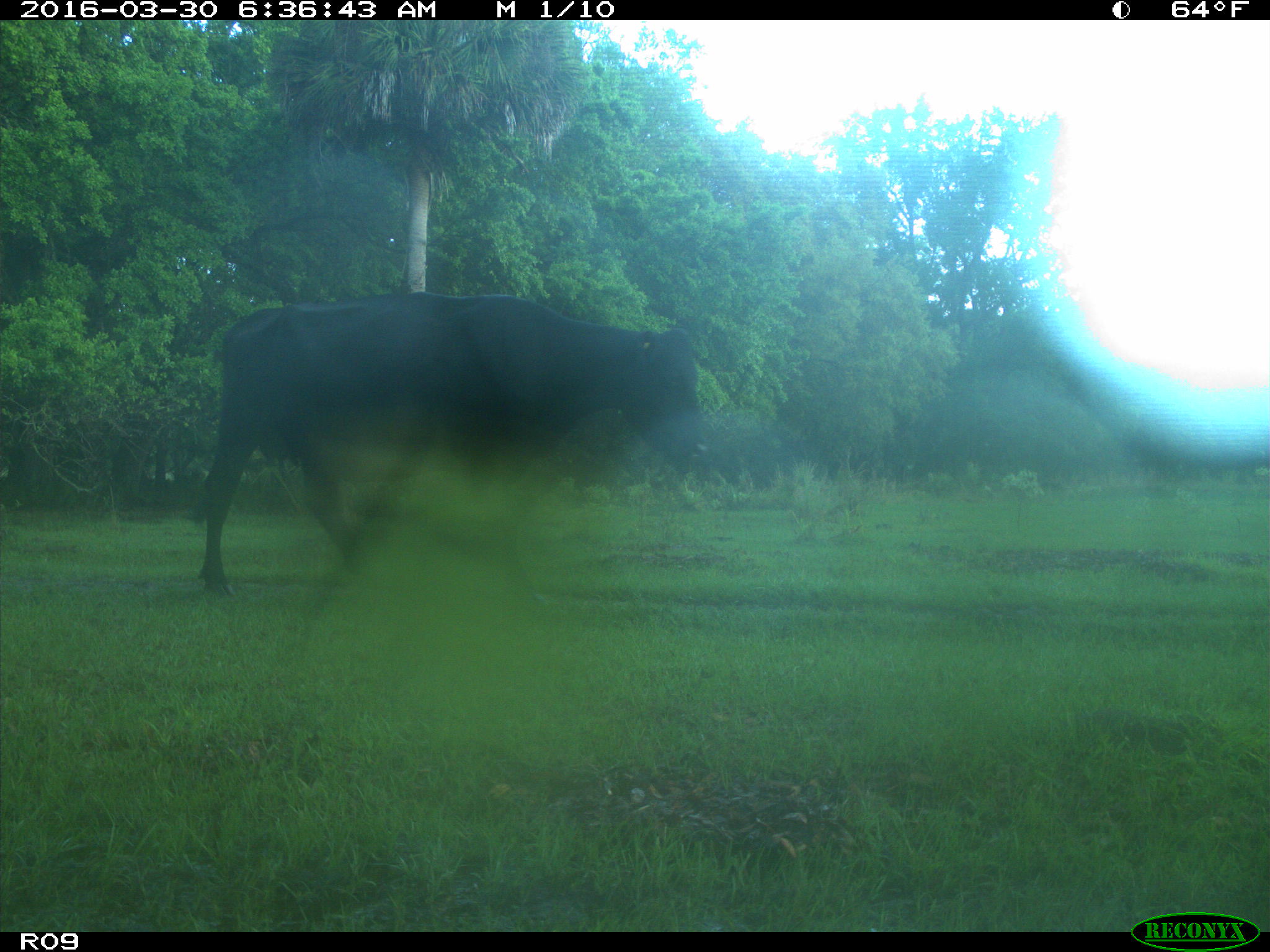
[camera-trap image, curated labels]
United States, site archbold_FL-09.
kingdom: Animalia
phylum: Chordata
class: Mammalia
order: Artiodactyla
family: Bovidae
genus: Bos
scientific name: Bos taurus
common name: domestic cow